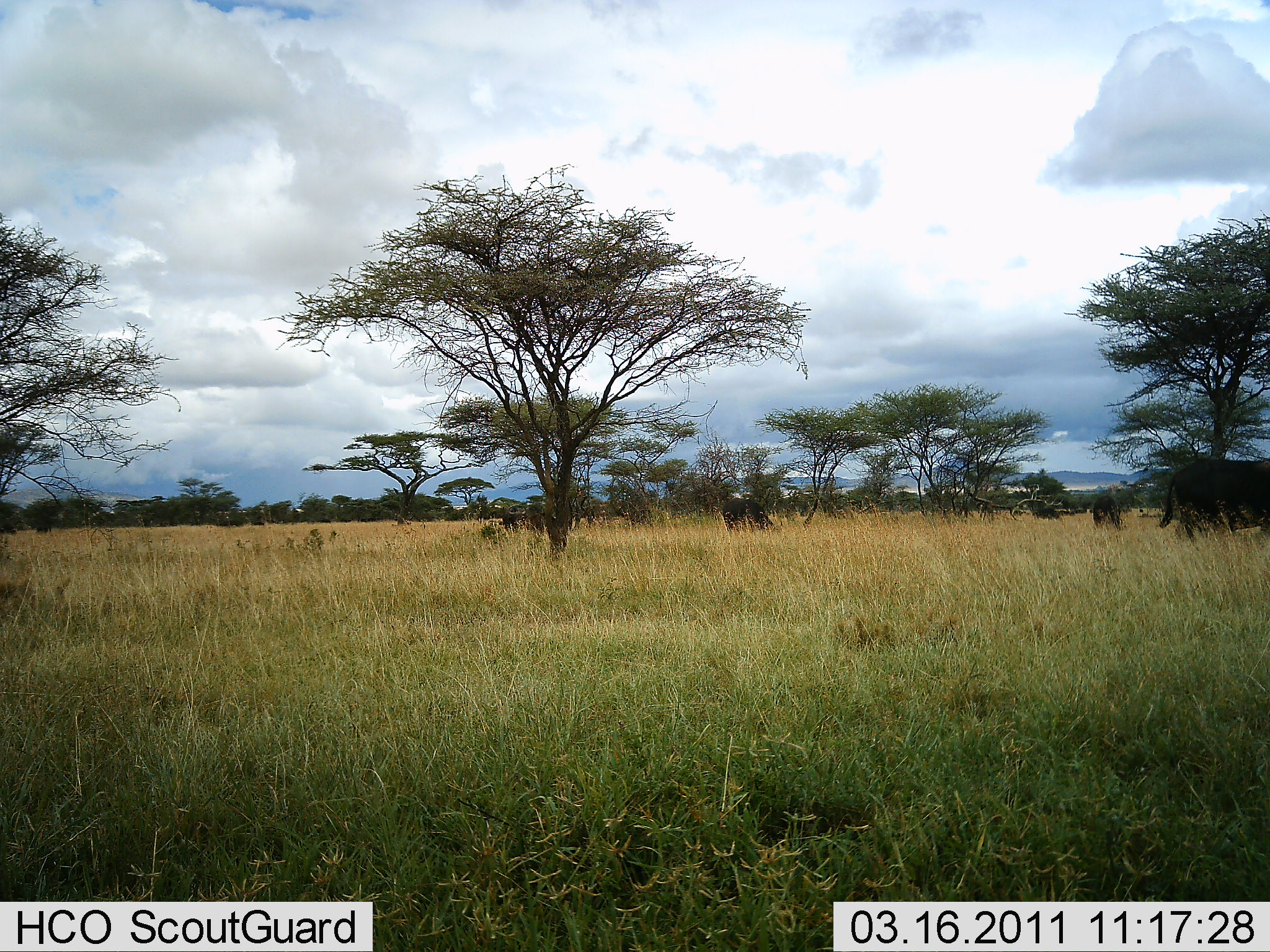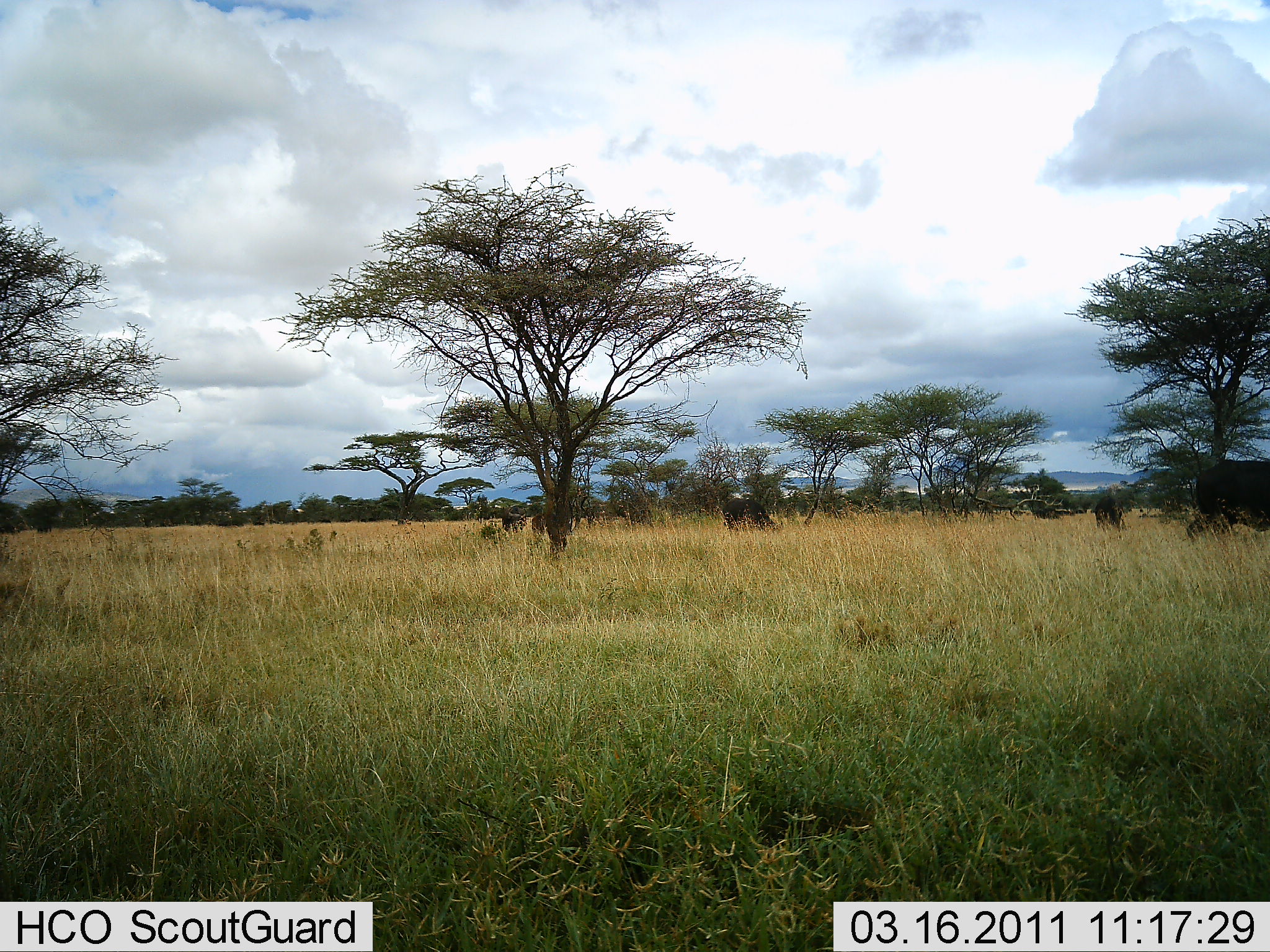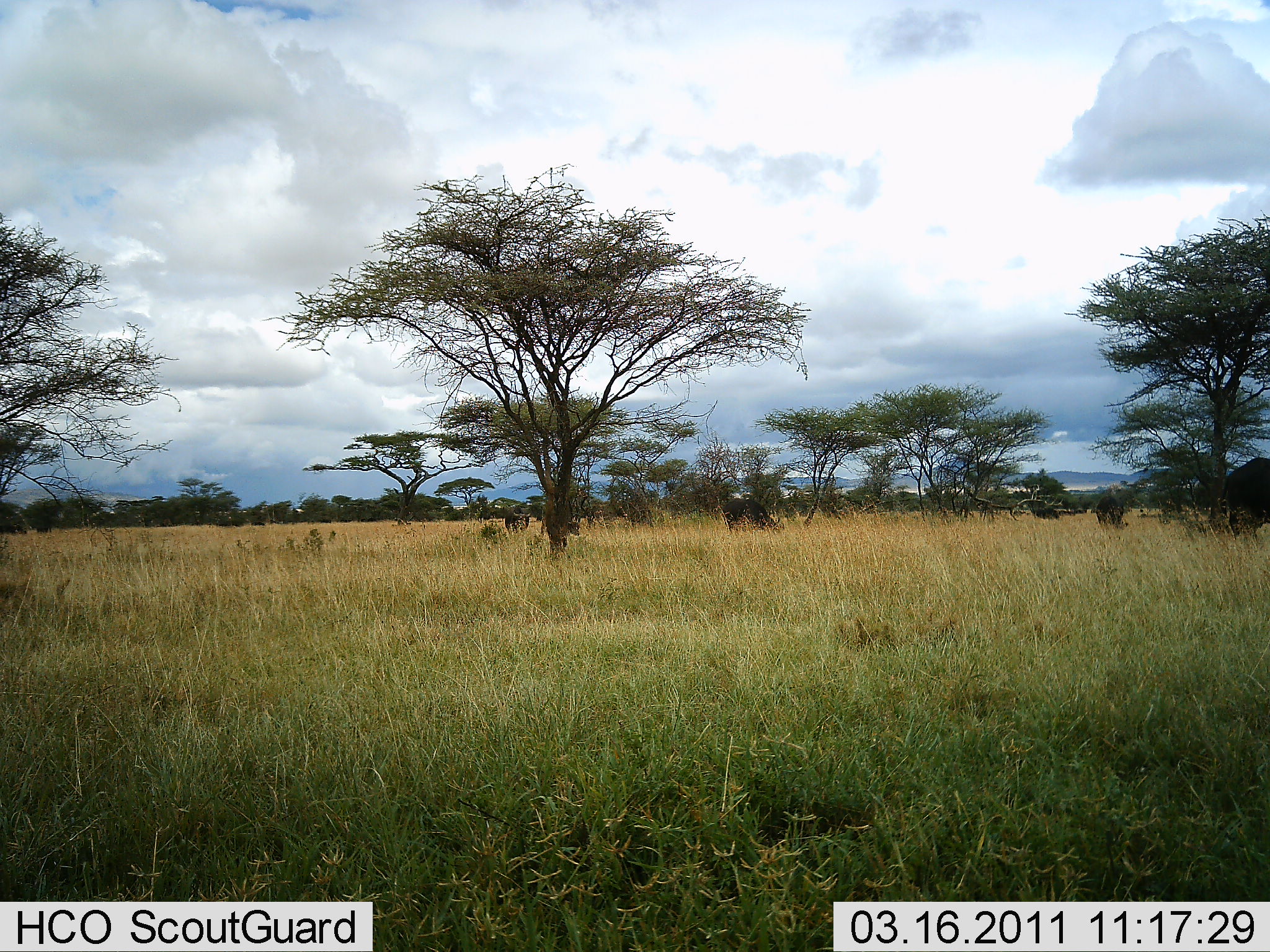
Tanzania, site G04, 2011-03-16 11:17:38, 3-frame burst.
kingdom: Animalia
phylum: Chordata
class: Mammalia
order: Artiodactyla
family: Bovidae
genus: Syncerus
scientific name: Syncerus caffer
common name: cape buffalo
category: buffalo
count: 5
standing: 42%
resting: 0%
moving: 75%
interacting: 0%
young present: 0%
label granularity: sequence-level